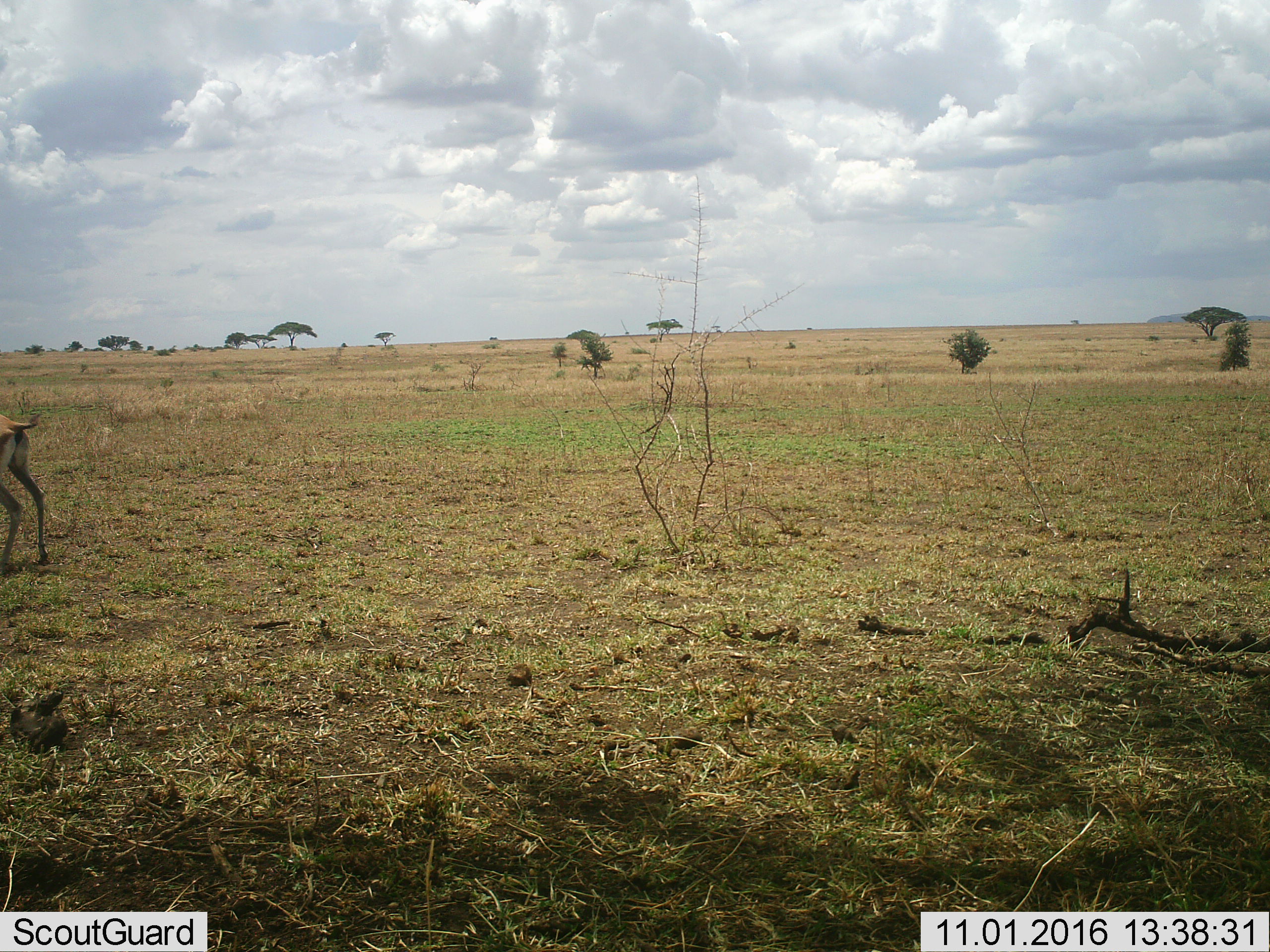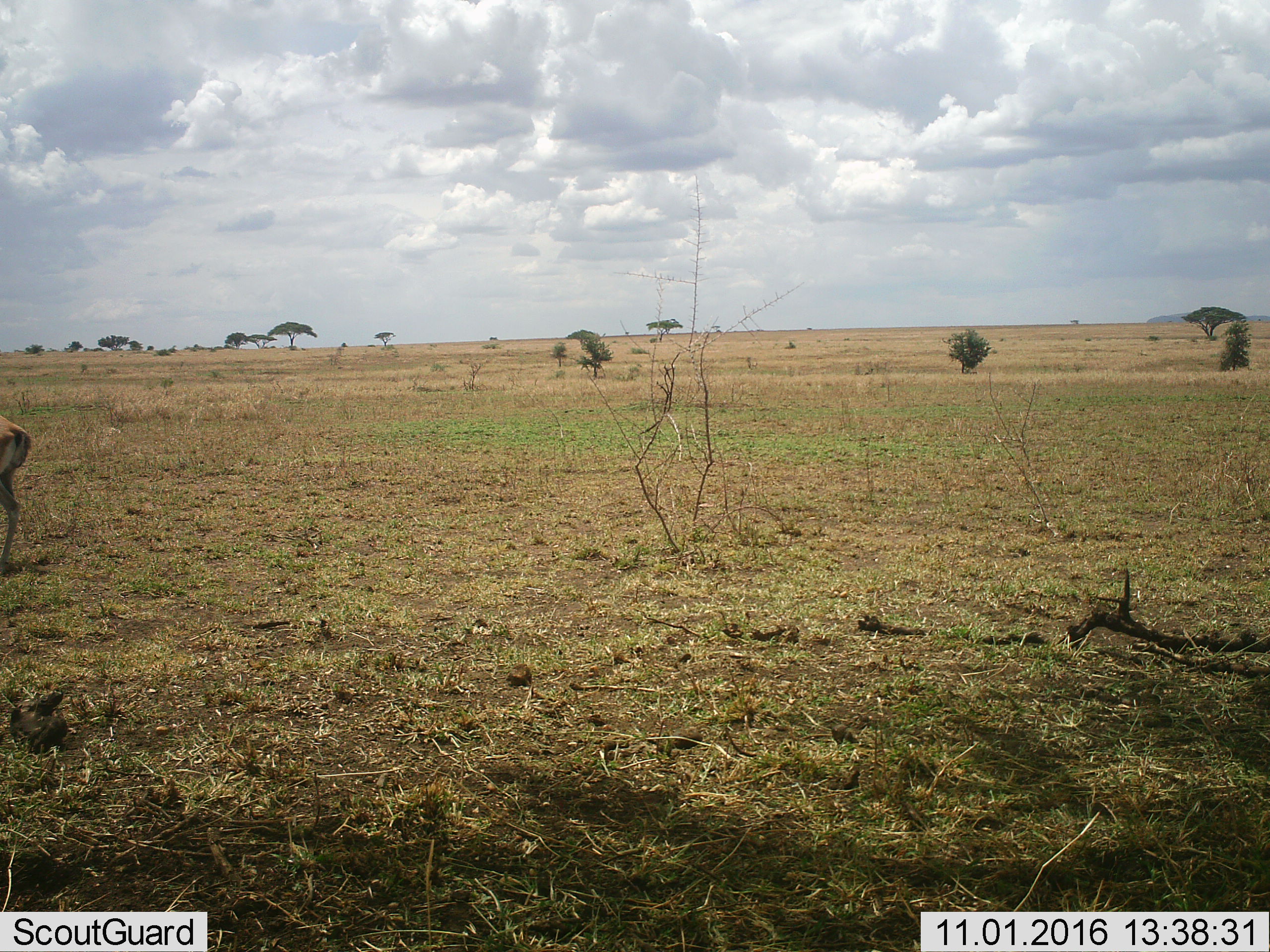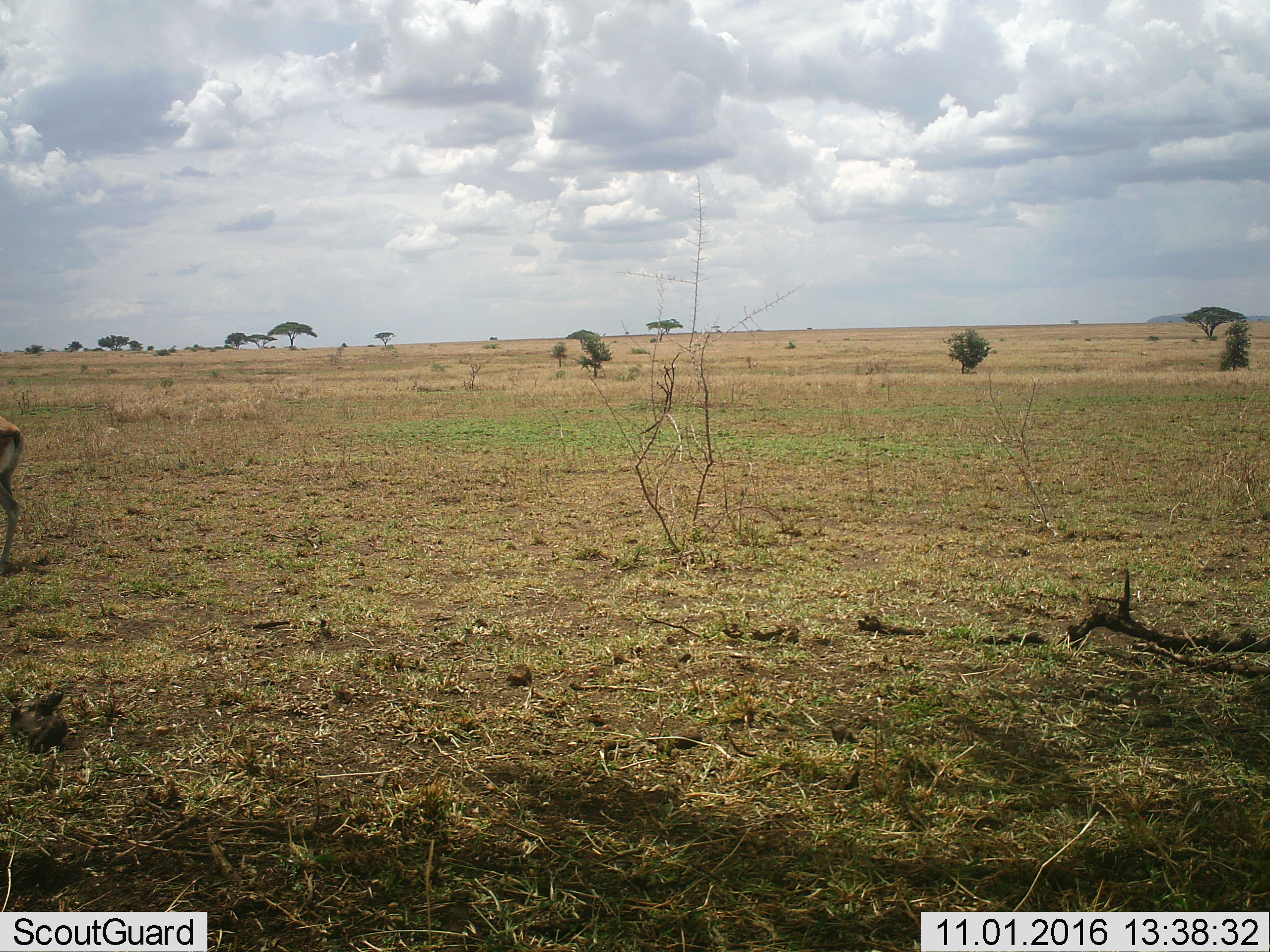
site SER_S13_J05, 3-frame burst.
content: unidentified animal